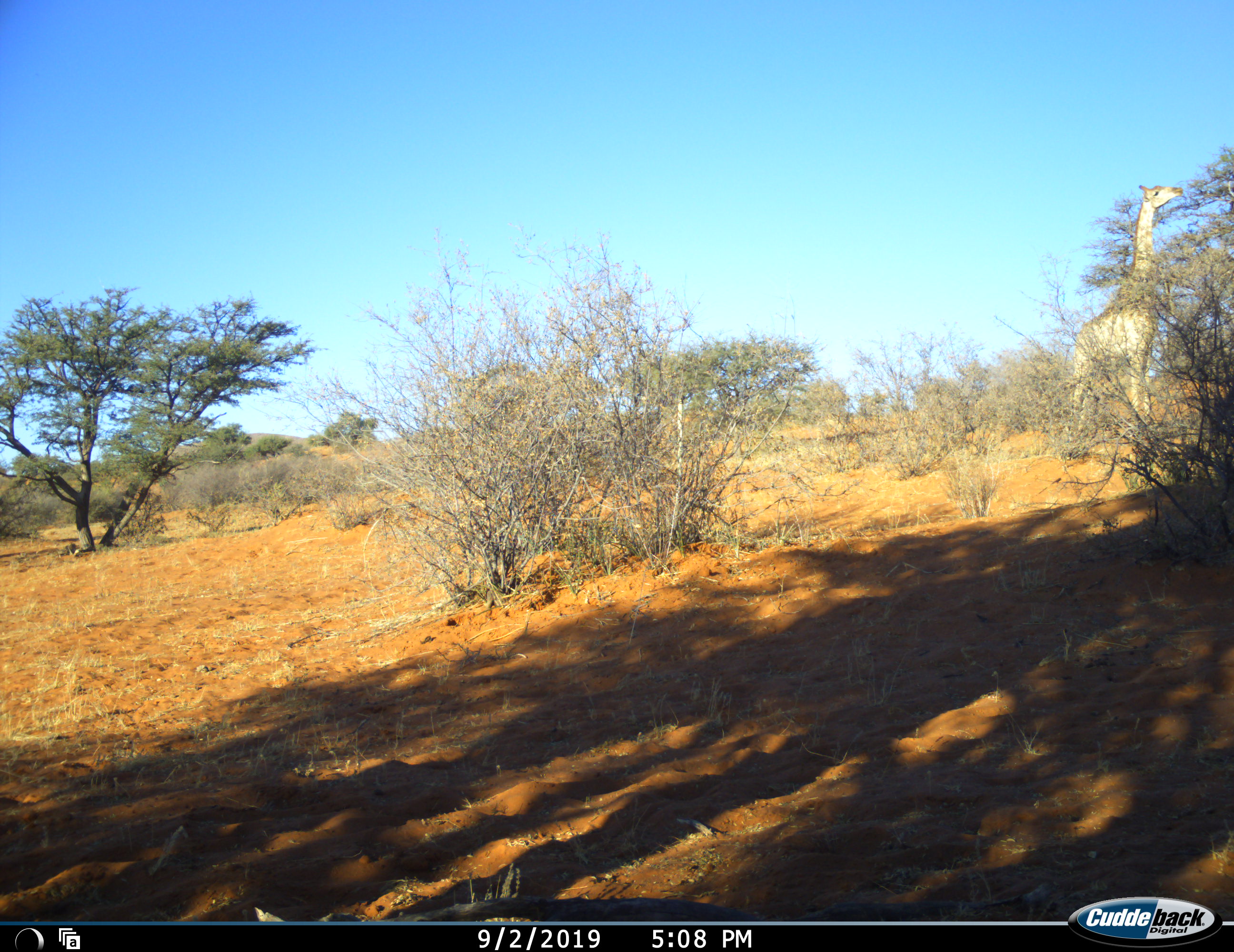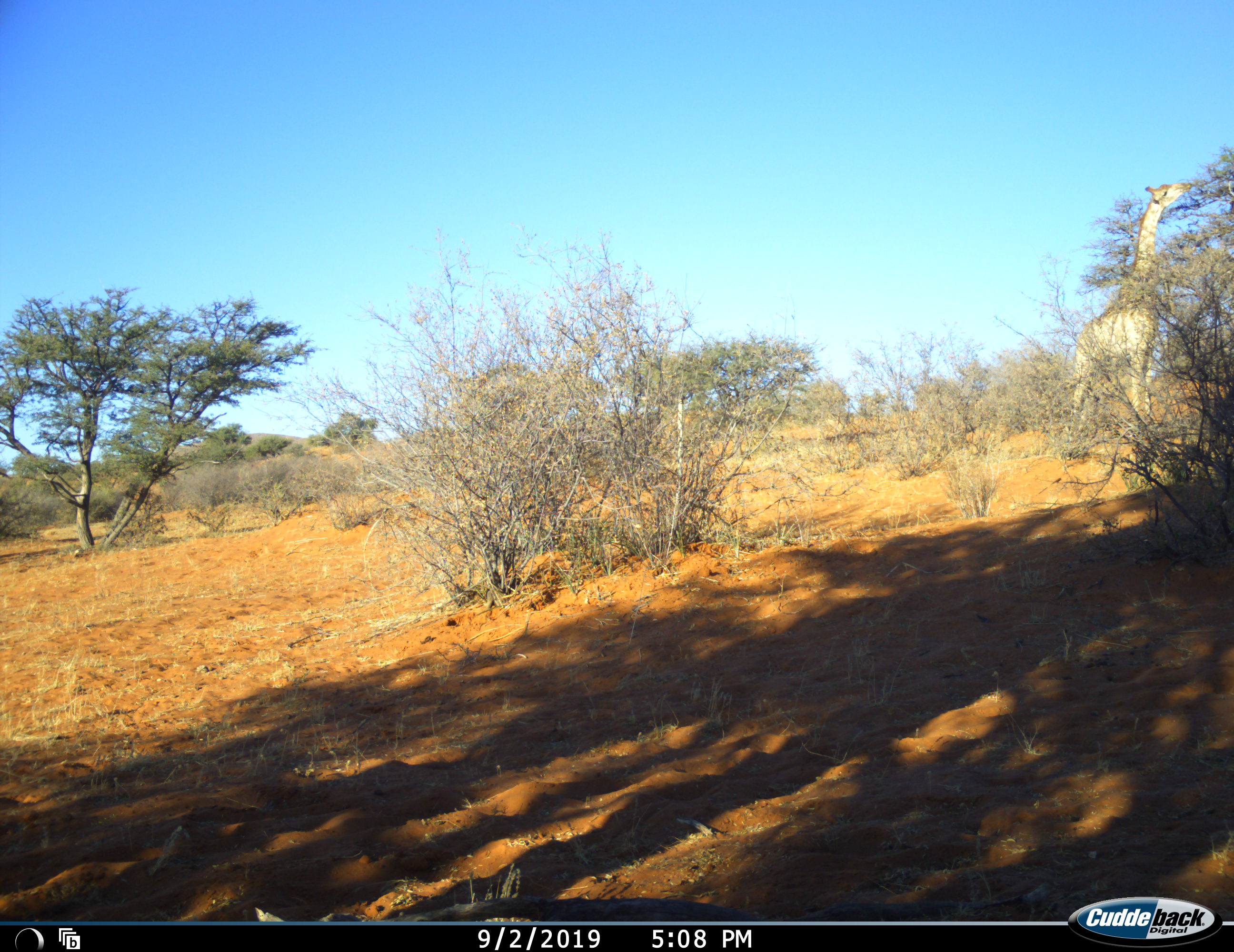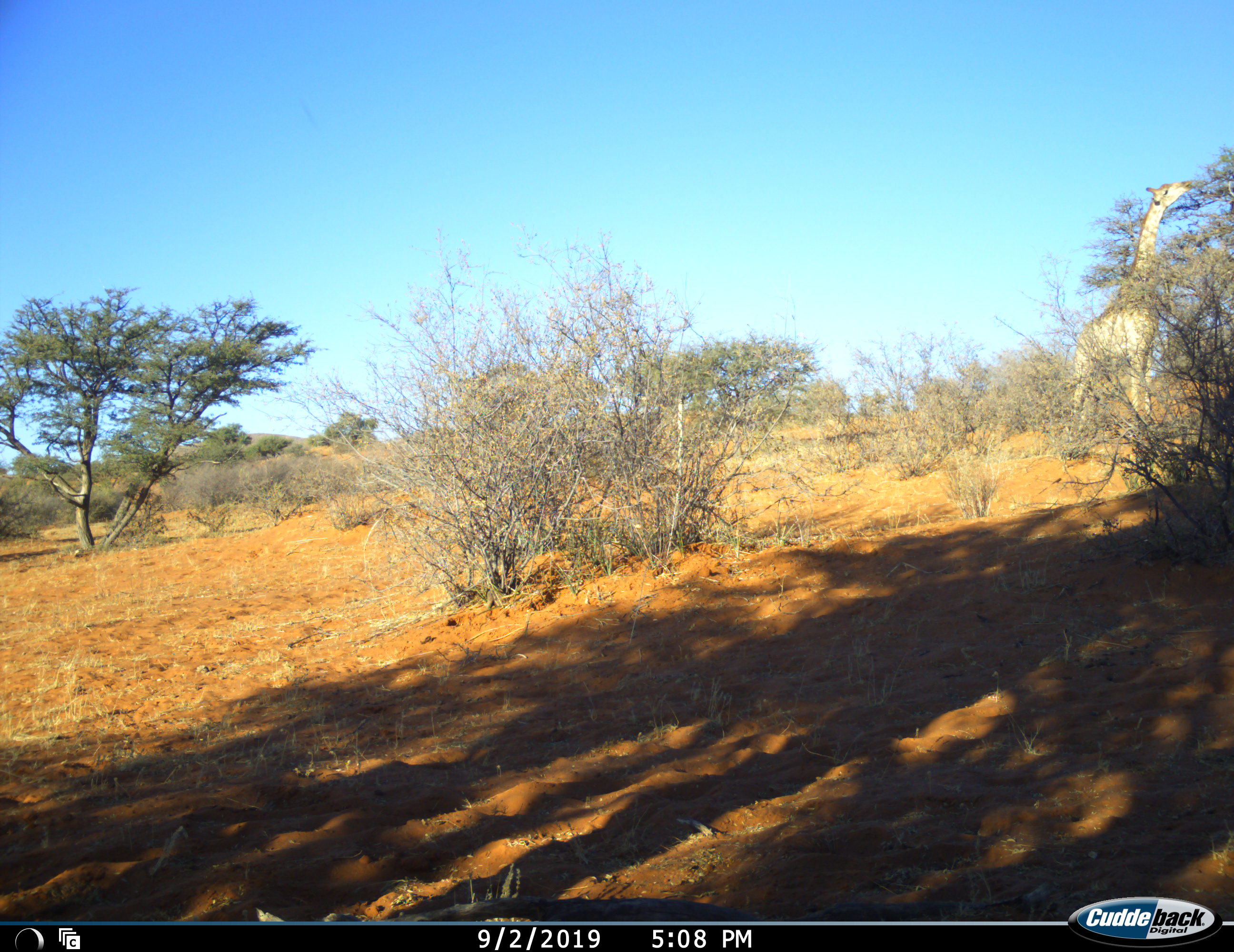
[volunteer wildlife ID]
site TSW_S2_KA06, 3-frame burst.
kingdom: Animalia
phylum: Chordata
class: Mammalia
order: Artiodactyla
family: Giraffidae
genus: Giraffa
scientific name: Giraffa camelopardalis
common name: giraffe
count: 1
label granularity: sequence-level